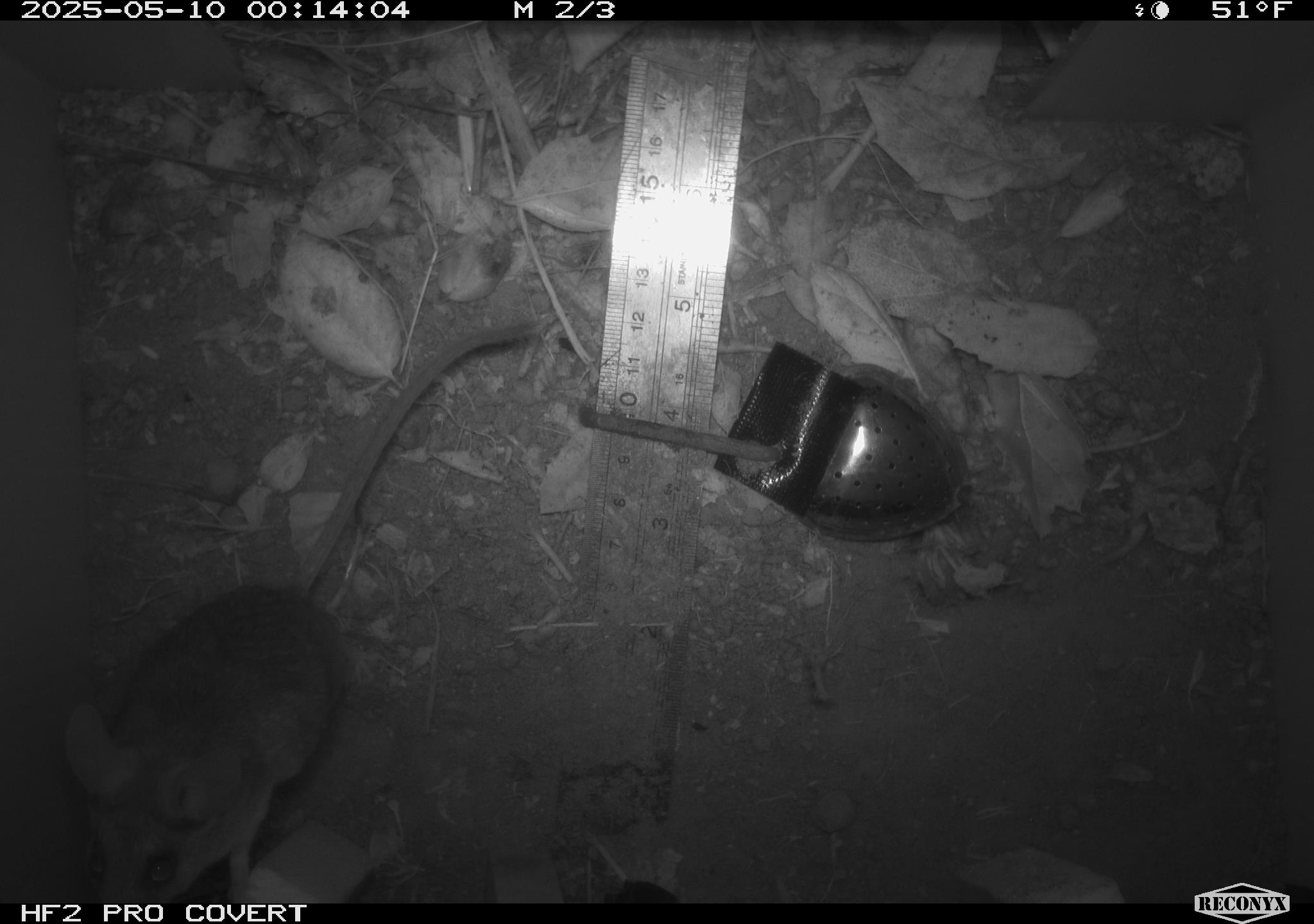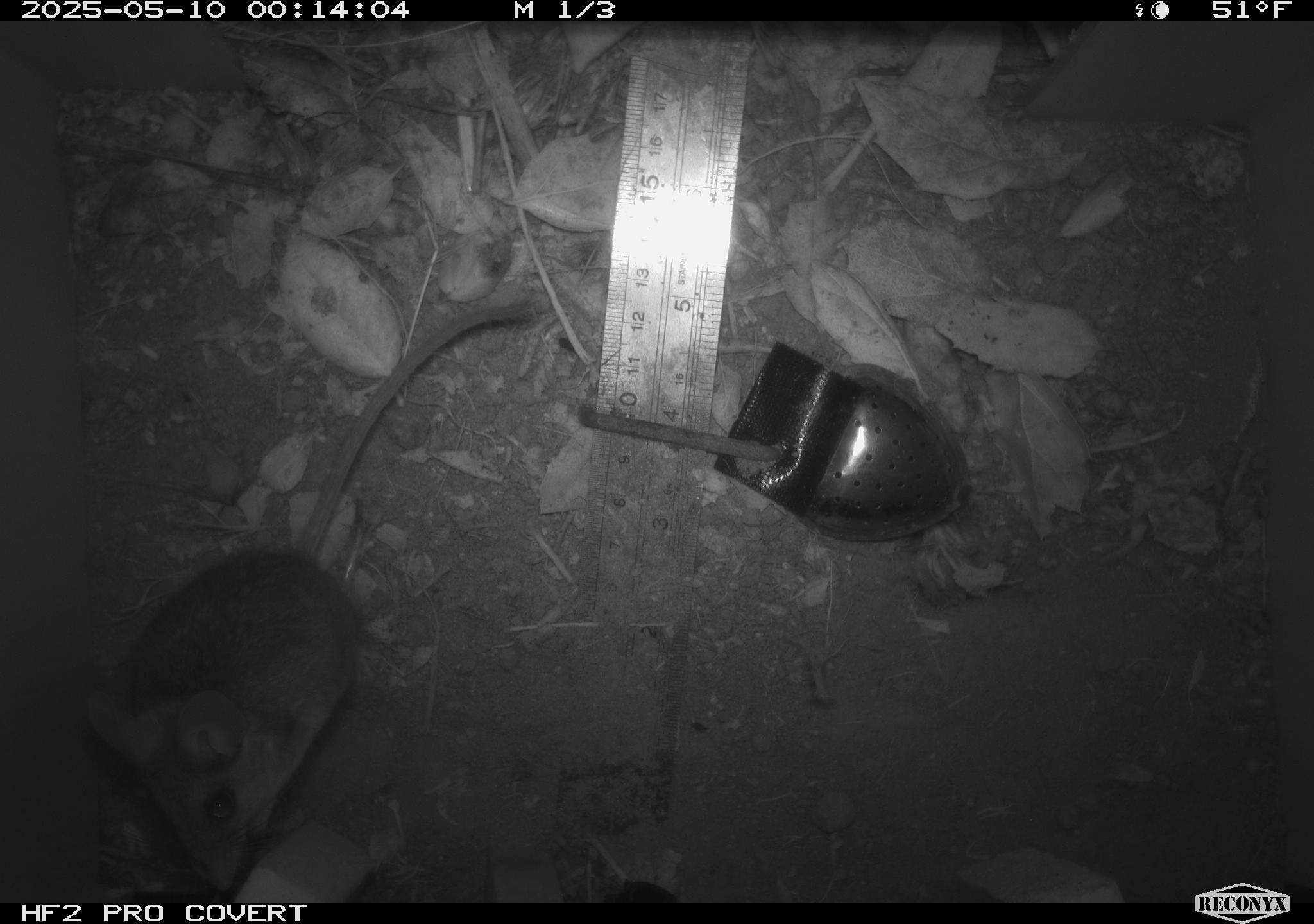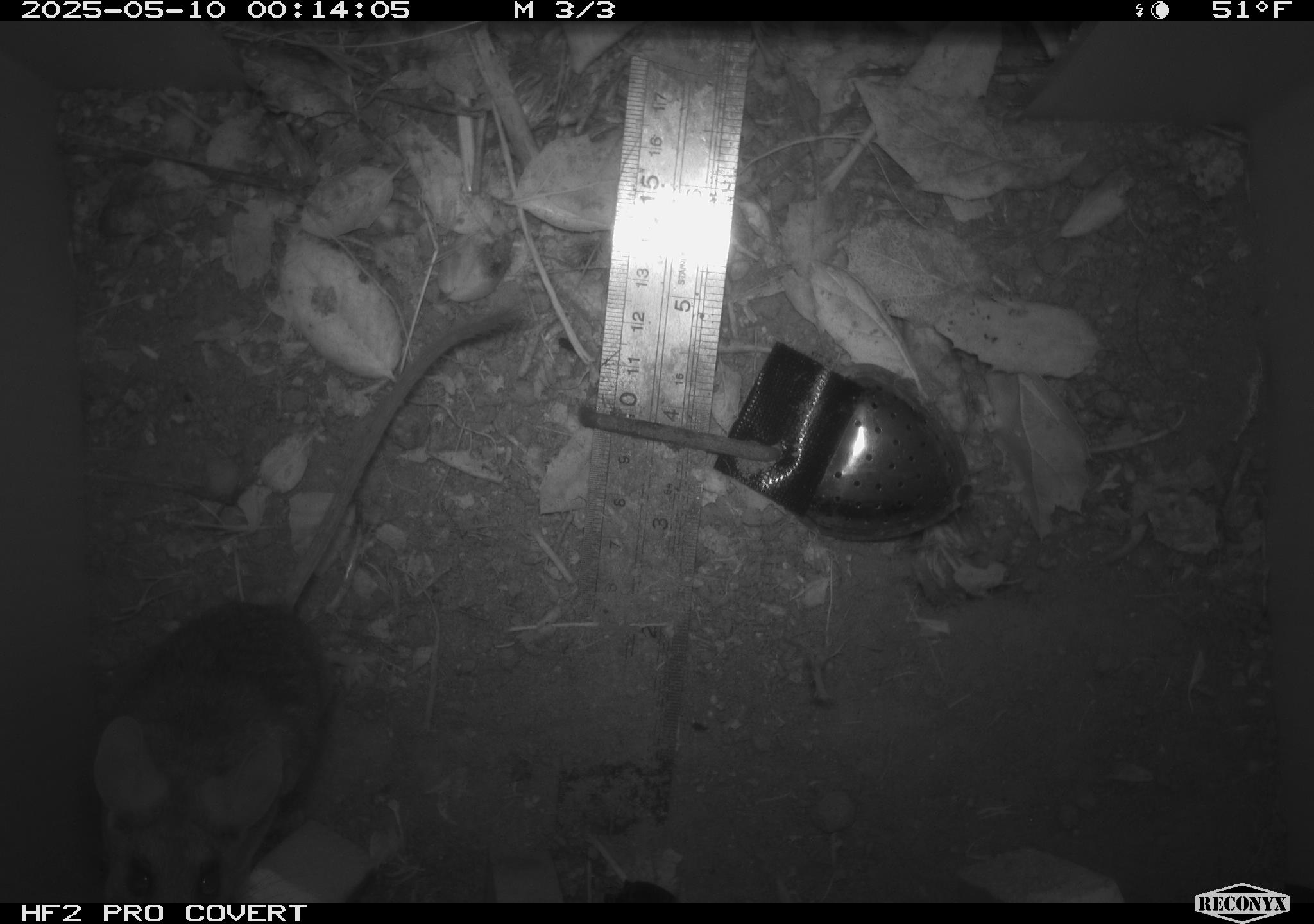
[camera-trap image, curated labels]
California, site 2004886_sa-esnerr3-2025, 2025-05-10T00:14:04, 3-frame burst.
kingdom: Animalia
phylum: Chordata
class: Mammalia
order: Rodentia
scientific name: Rodentia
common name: rodent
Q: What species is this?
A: Rodent (Rodentia).